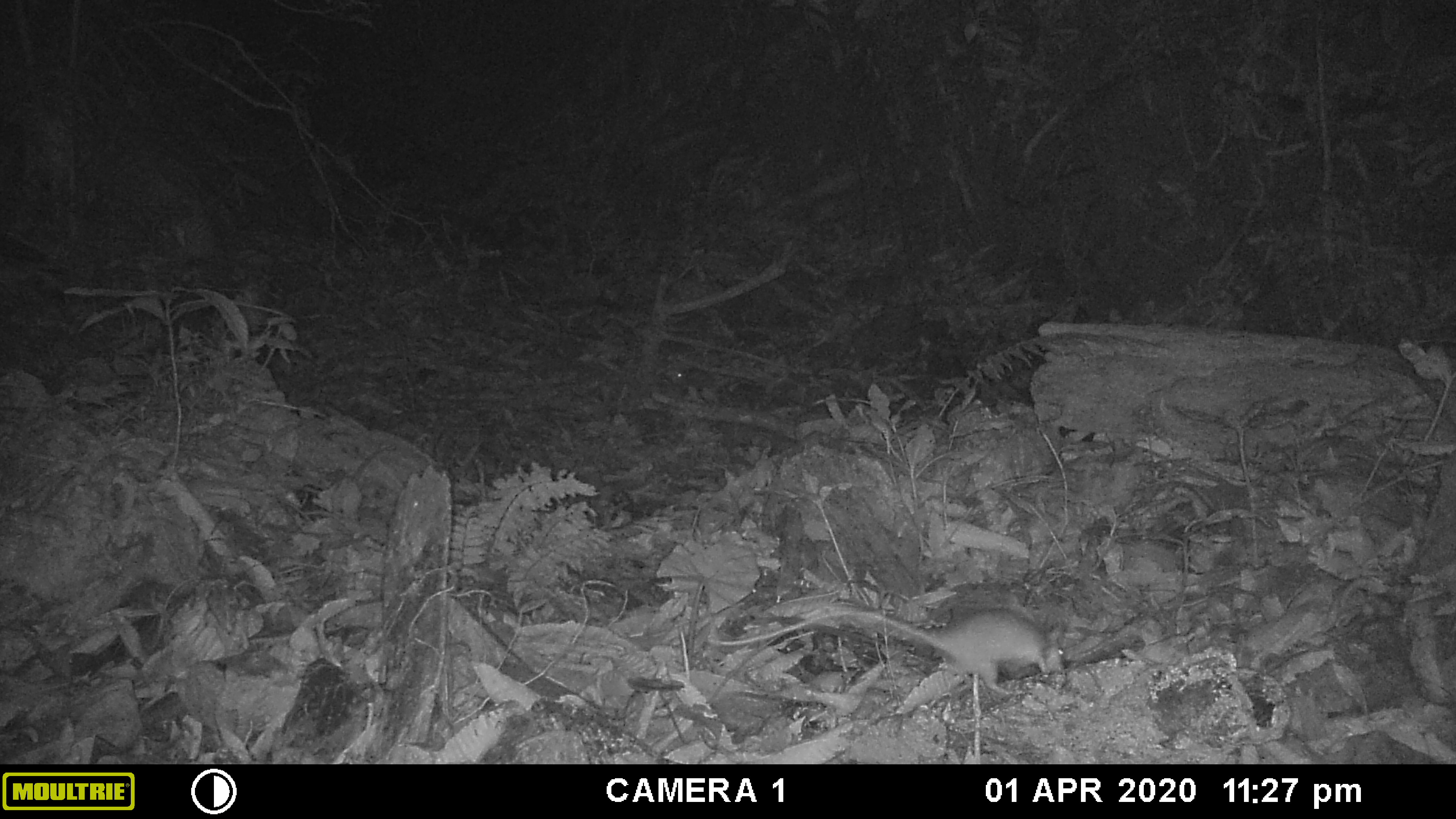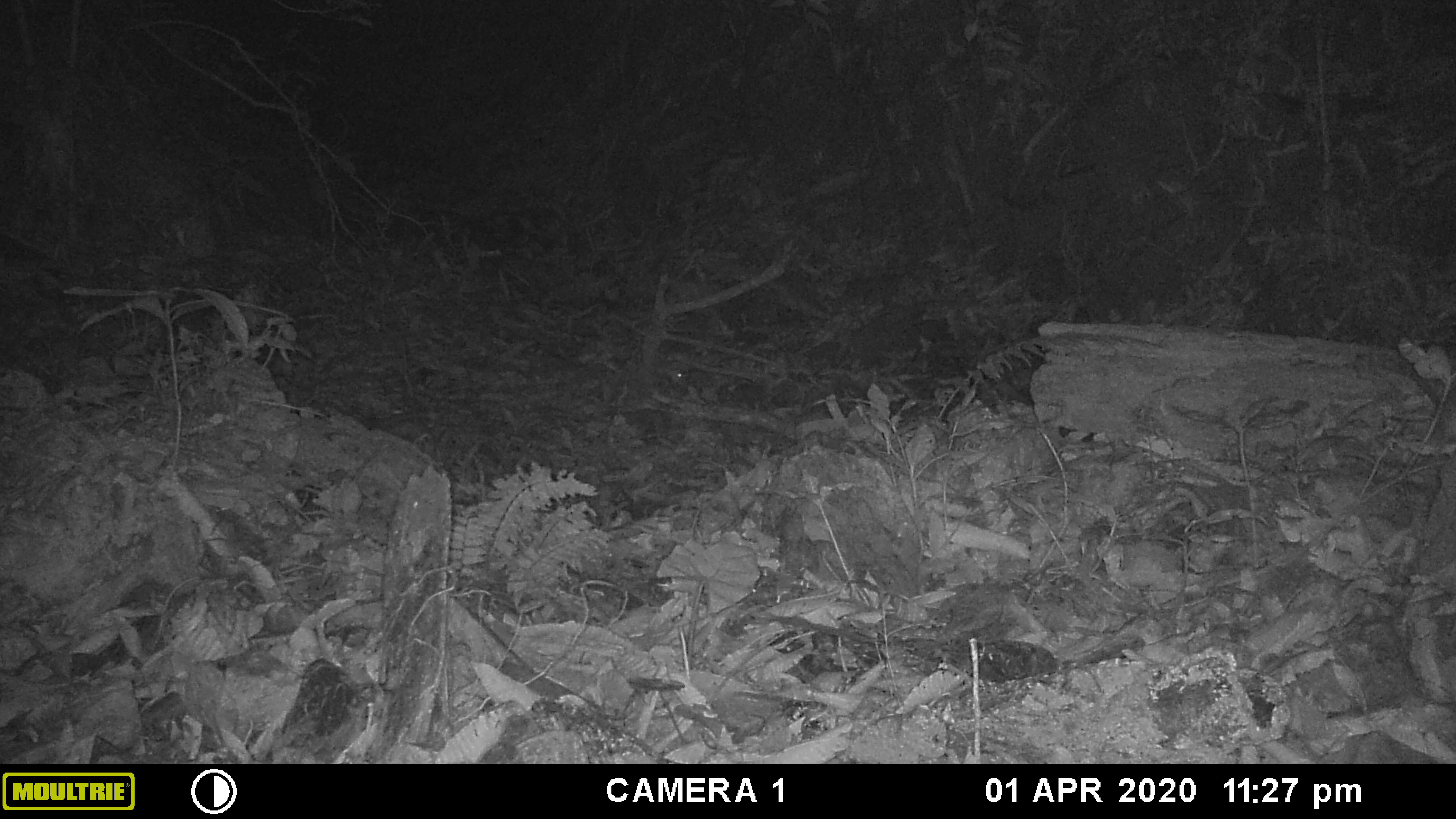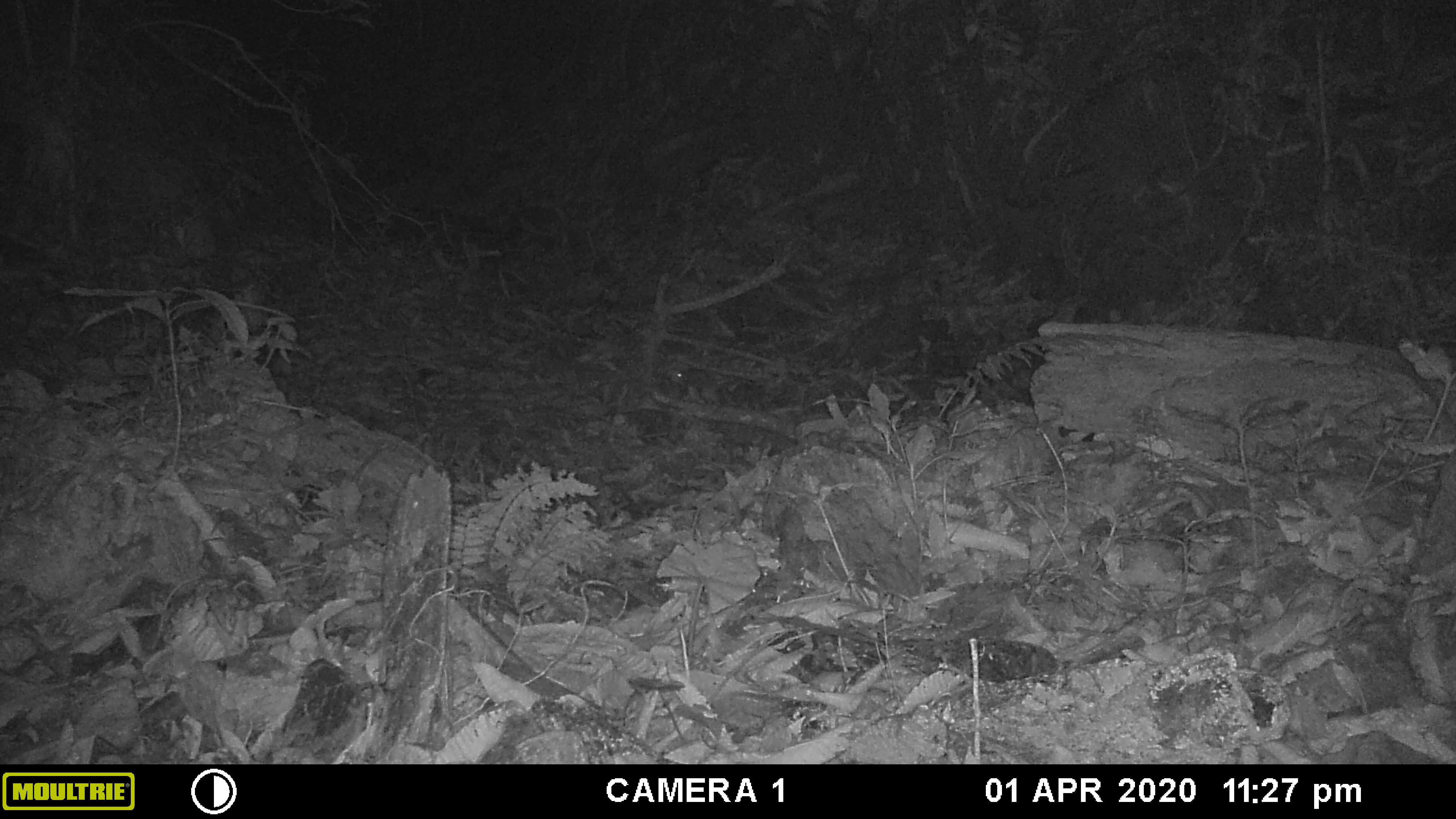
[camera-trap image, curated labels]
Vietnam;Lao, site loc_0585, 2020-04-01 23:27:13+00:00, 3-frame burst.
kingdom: Animalia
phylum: Chordata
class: Mammalia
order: Rodentia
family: Muridae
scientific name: Muridae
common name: old-world mice and rats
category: unidentified murid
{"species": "unidentified murid (old-world mice and rats) (Muridae)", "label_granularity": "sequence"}